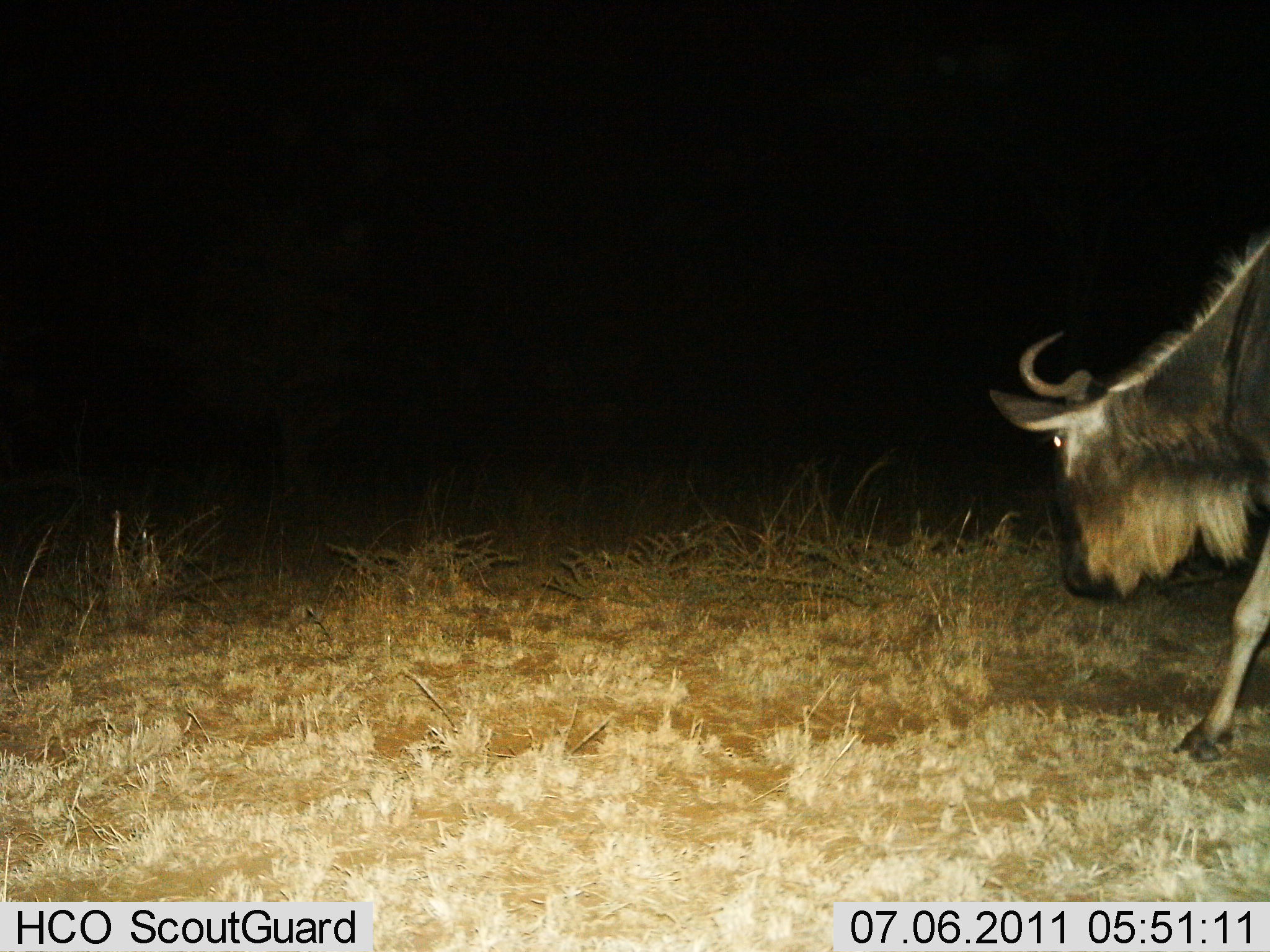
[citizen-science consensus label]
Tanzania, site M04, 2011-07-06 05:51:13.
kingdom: Animalia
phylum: Chordata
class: Mammalia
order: Artiodactyla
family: Bovidae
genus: Connochaetes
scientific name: Connochaetes taurinus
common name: blue wildebeest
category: wildebeest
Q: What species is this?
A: Wildebeest (blue wildebeest) (Connochaetes taurinus).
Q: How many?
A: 1.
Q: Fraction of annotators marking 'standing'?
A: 40%.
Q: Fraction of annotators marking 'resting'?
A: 0%.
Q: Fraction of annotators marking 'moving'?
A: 60%.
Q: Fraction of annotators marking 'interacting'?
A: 0%.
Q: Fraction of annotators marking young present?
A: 0%.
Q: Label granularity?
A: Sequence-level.